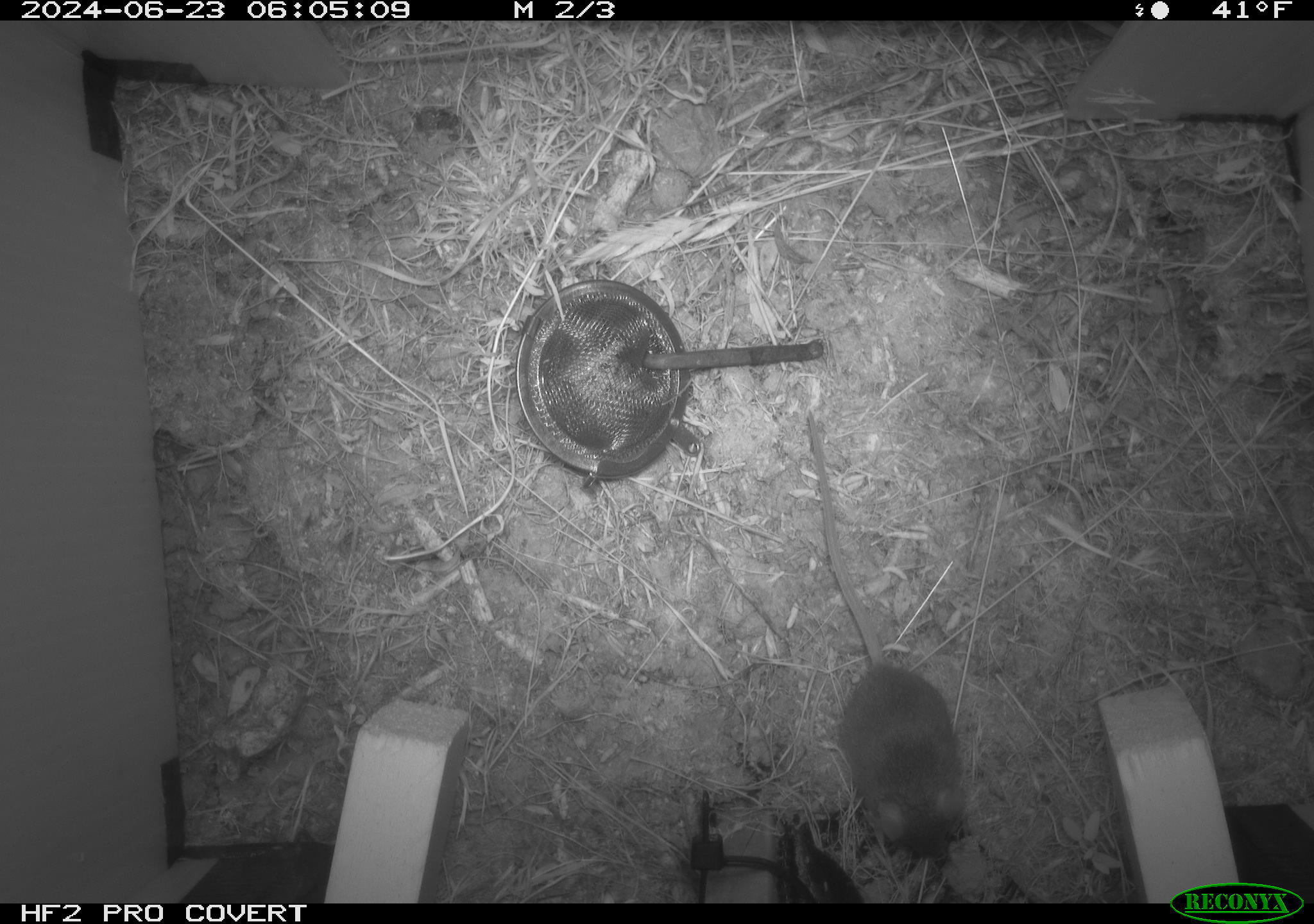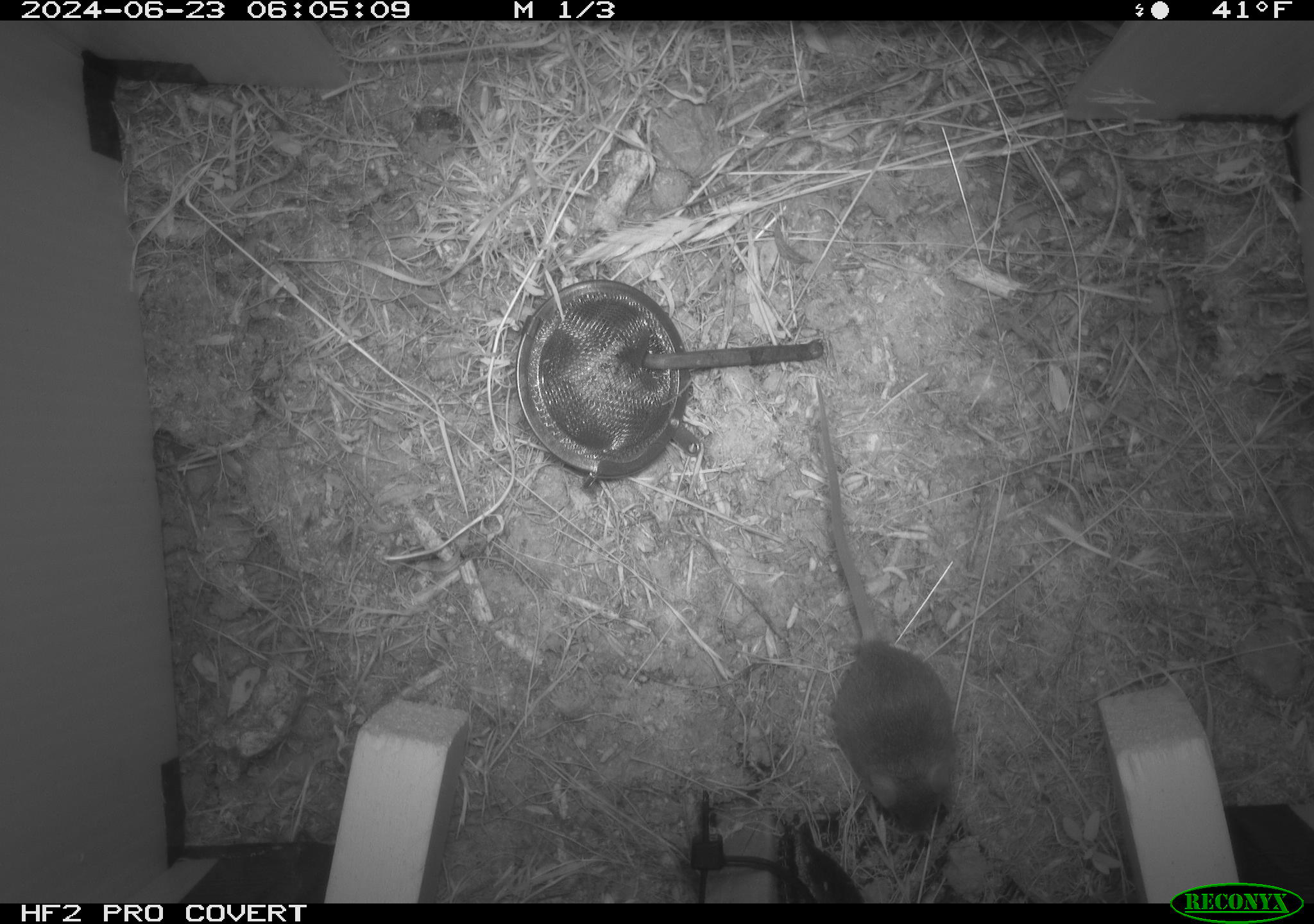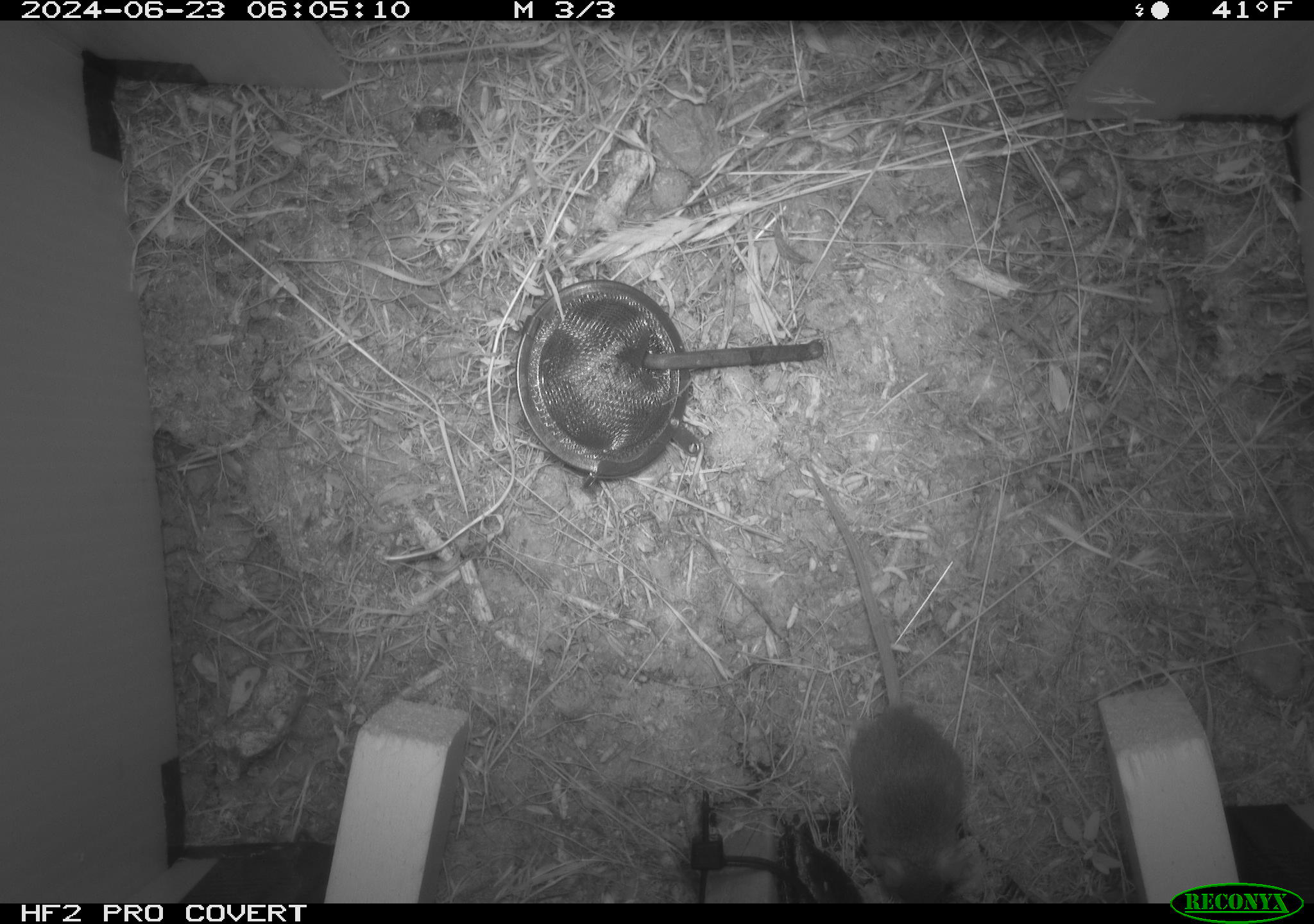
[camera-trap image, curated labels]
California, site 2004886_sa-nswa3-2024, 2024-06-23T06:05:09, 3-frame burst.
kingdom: Animalia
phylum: Chordata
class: Mammalia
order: Rodentia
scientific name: Rodentia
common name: rodent